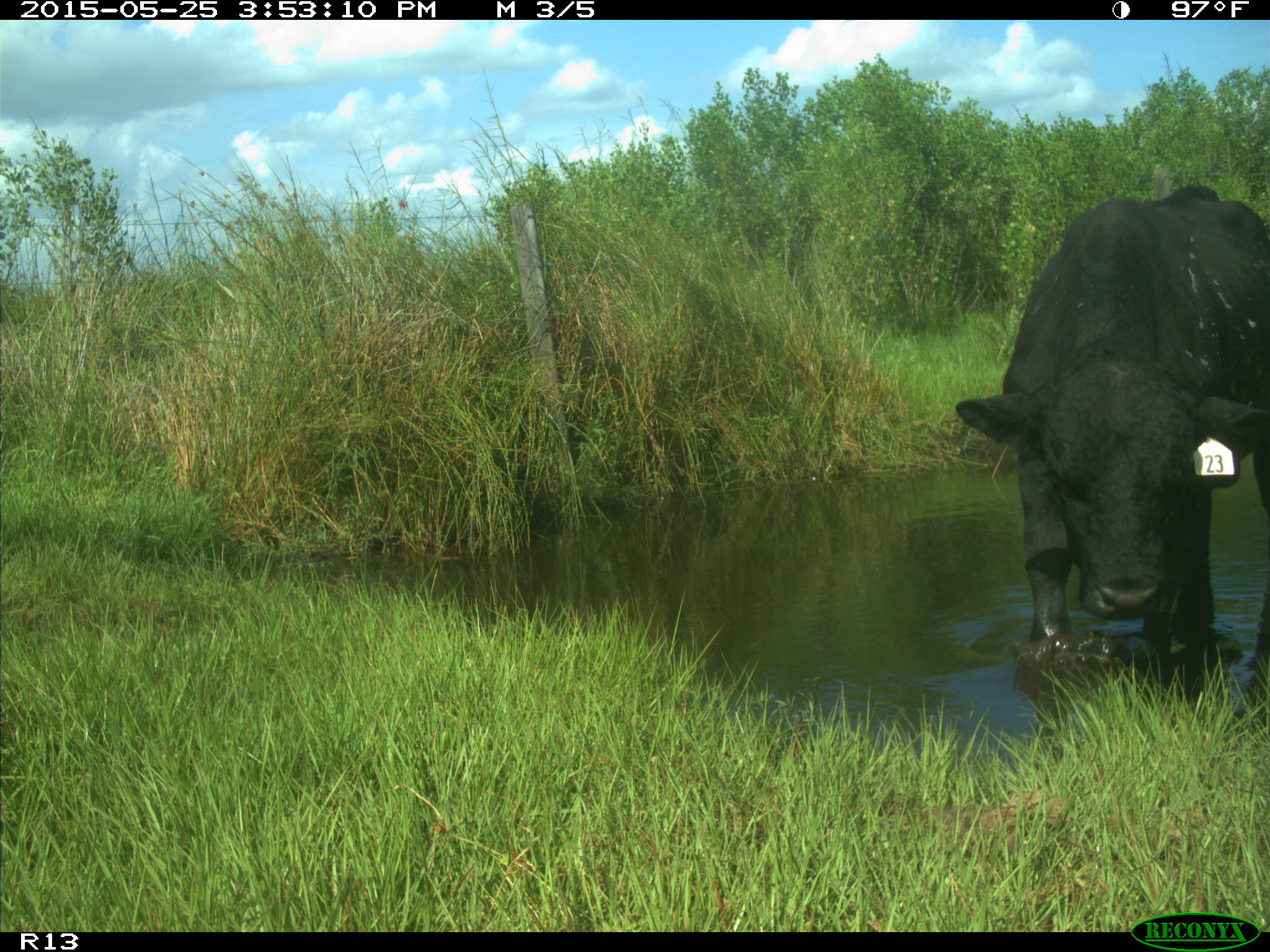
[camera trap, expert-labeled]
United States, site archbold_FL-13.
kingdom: Animalia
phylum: Chordata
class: Mammalia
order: Artiodactyla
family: Bovidae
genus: Bos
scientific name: Bos taurus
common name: domestic cow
Bos taurus (domestic cow).